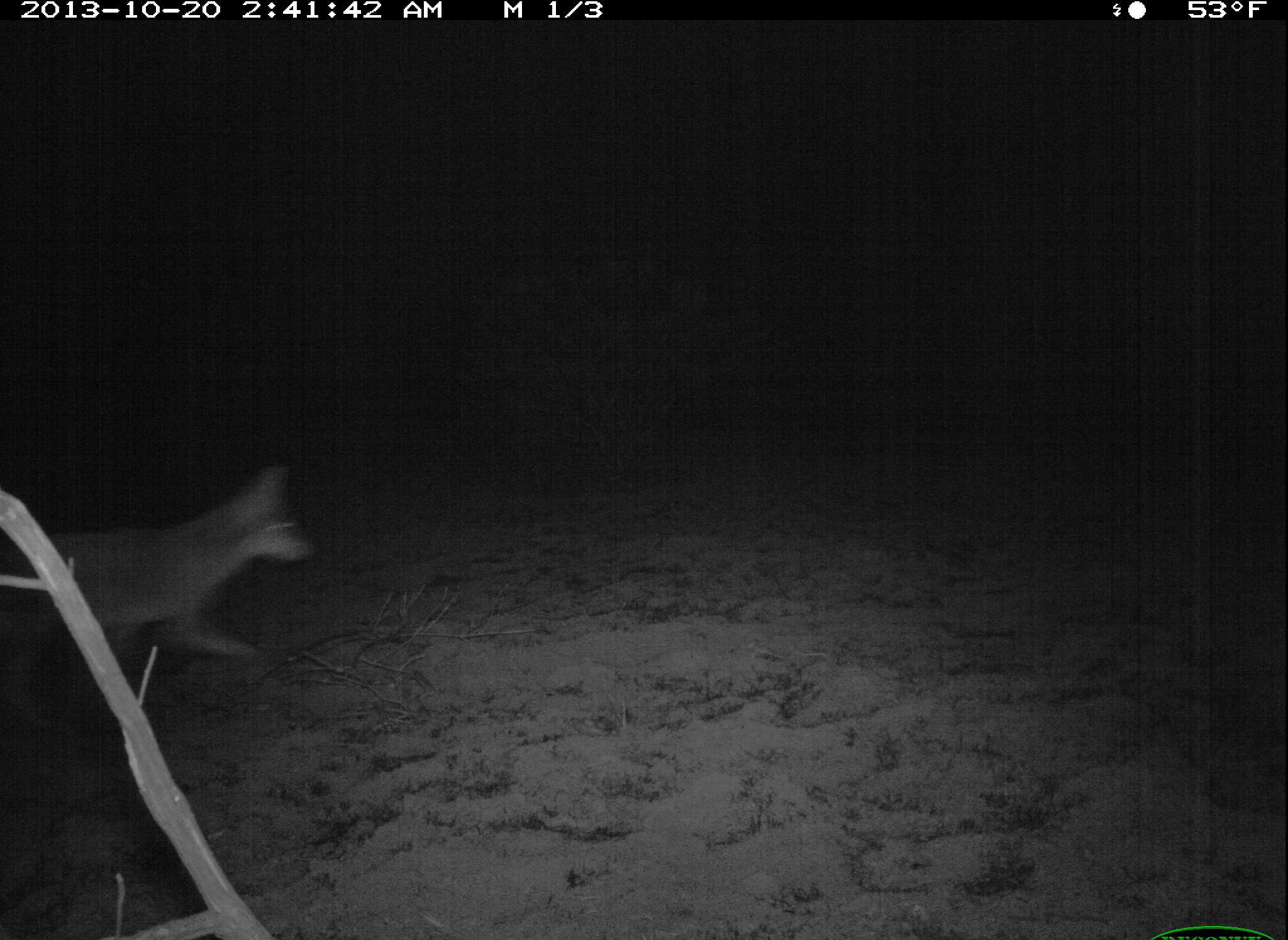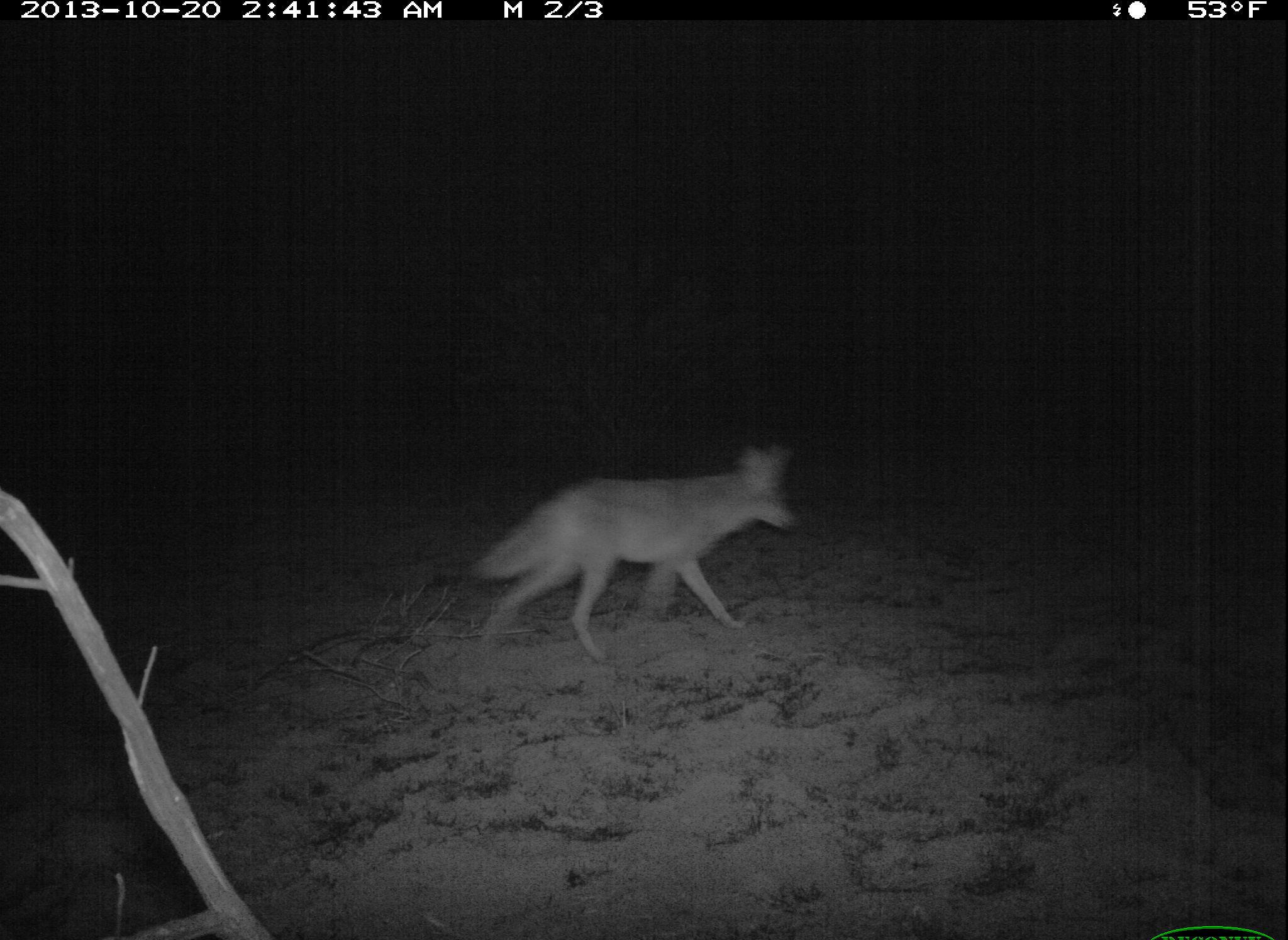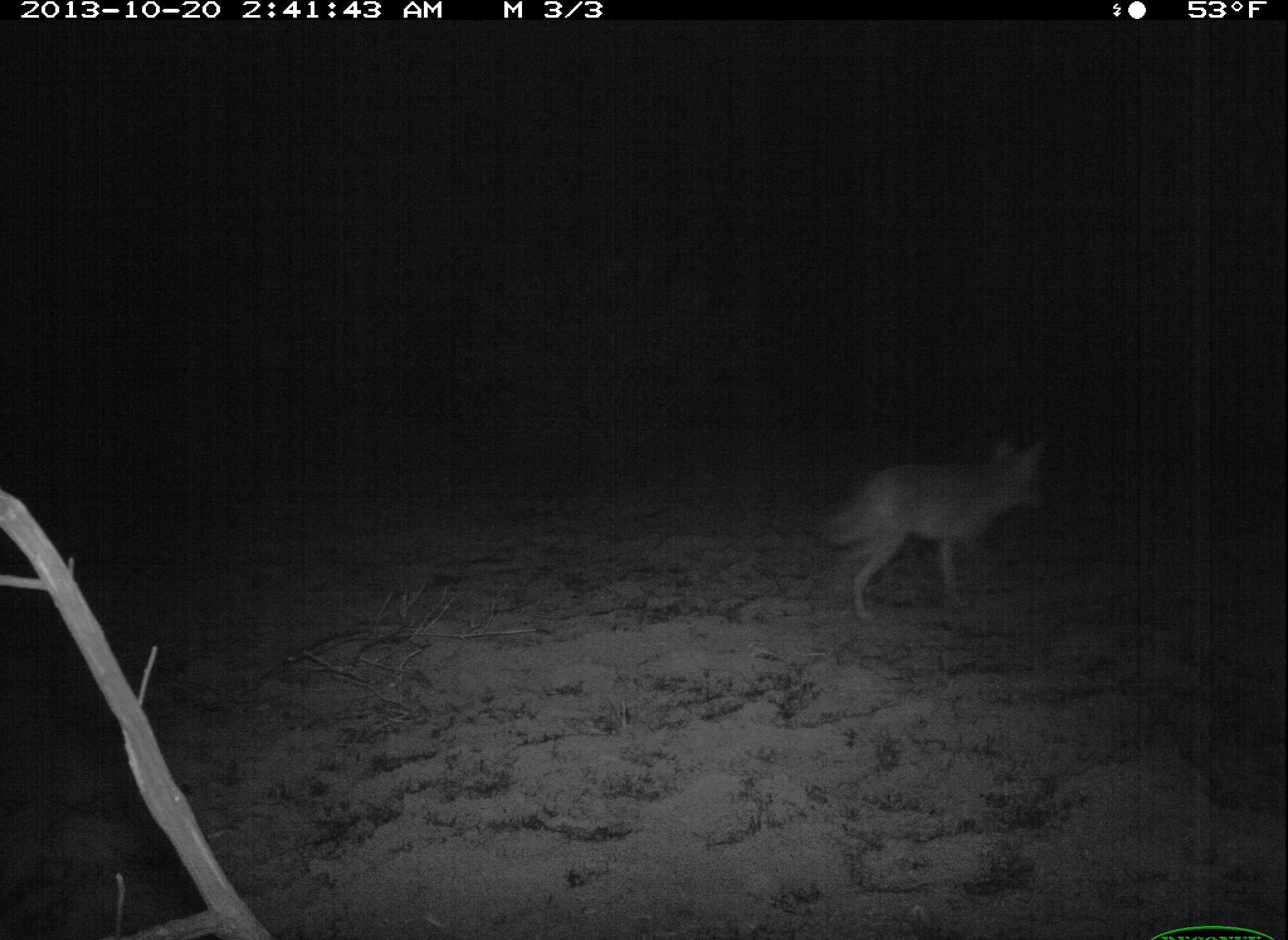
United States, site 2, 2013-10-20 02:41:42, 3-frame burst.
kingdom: Animalia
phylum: Chordata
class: Mammalia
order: Carnivora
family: Canidae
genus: Canis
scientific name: Canis latrans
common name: coyote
Coyote (Canis latrans).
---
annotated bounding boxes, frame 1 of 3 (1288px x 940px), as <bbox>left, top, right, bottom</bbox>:
coyote: <bbox>0, 465, 315, 735</bbox>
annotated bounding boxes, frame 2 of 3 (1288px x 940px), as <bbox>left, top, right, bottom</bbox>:
coyote: <bbox>467, 444, 798, 661</bbox>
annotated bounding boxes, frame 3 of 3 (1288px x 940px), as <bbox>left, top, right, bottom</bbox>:
coyote: <bbox>817, 439, 1051, 626</bbox>